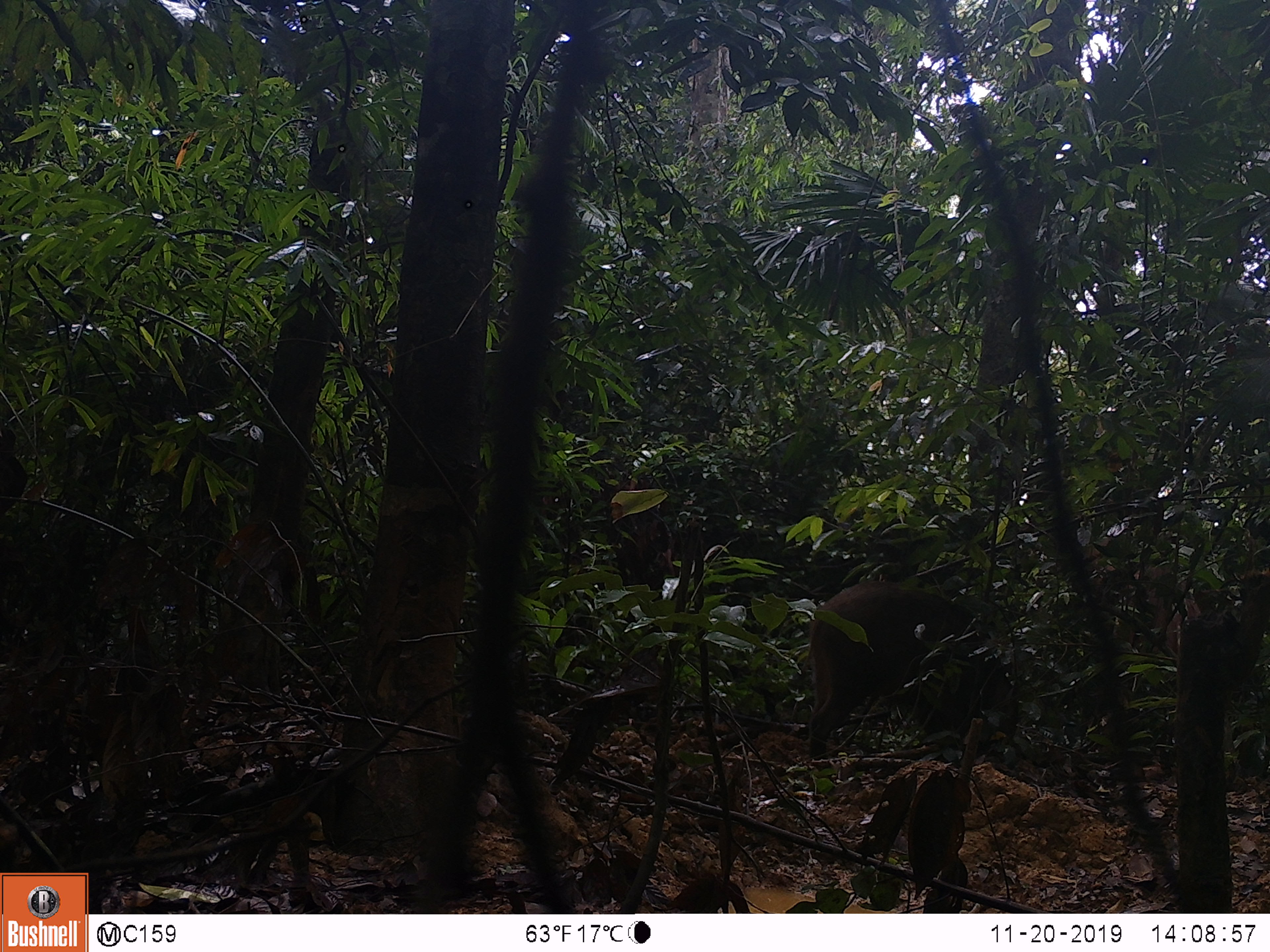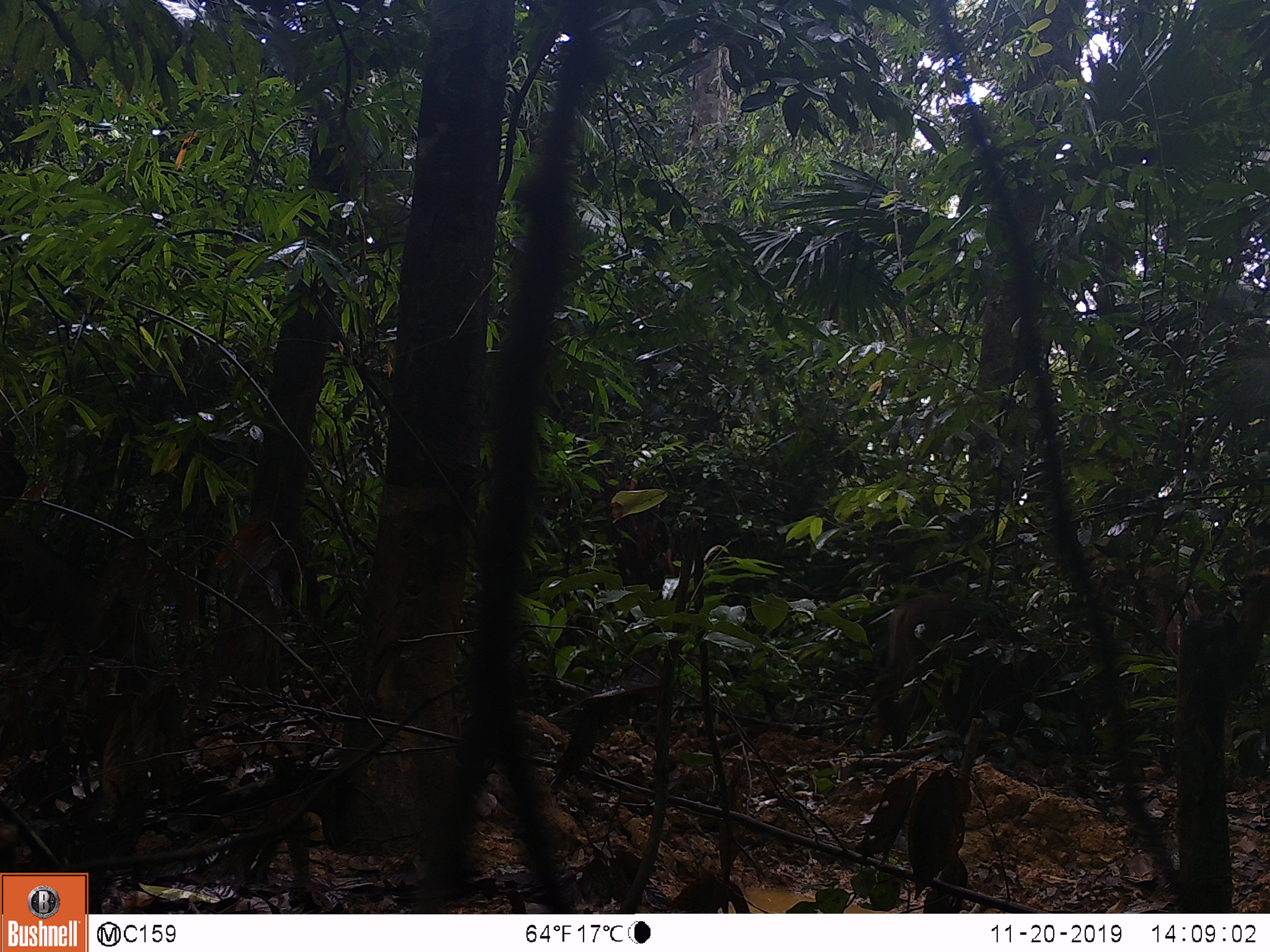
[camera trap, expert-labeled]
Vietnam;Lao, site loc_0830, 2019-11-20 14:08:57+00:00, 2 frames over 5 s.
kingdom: Animalia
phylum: Chordata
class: Mammalia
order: Artiodactyla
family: Suidae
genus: Sus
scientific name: Sus scrofa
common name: eurasian wild pig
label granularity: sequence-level